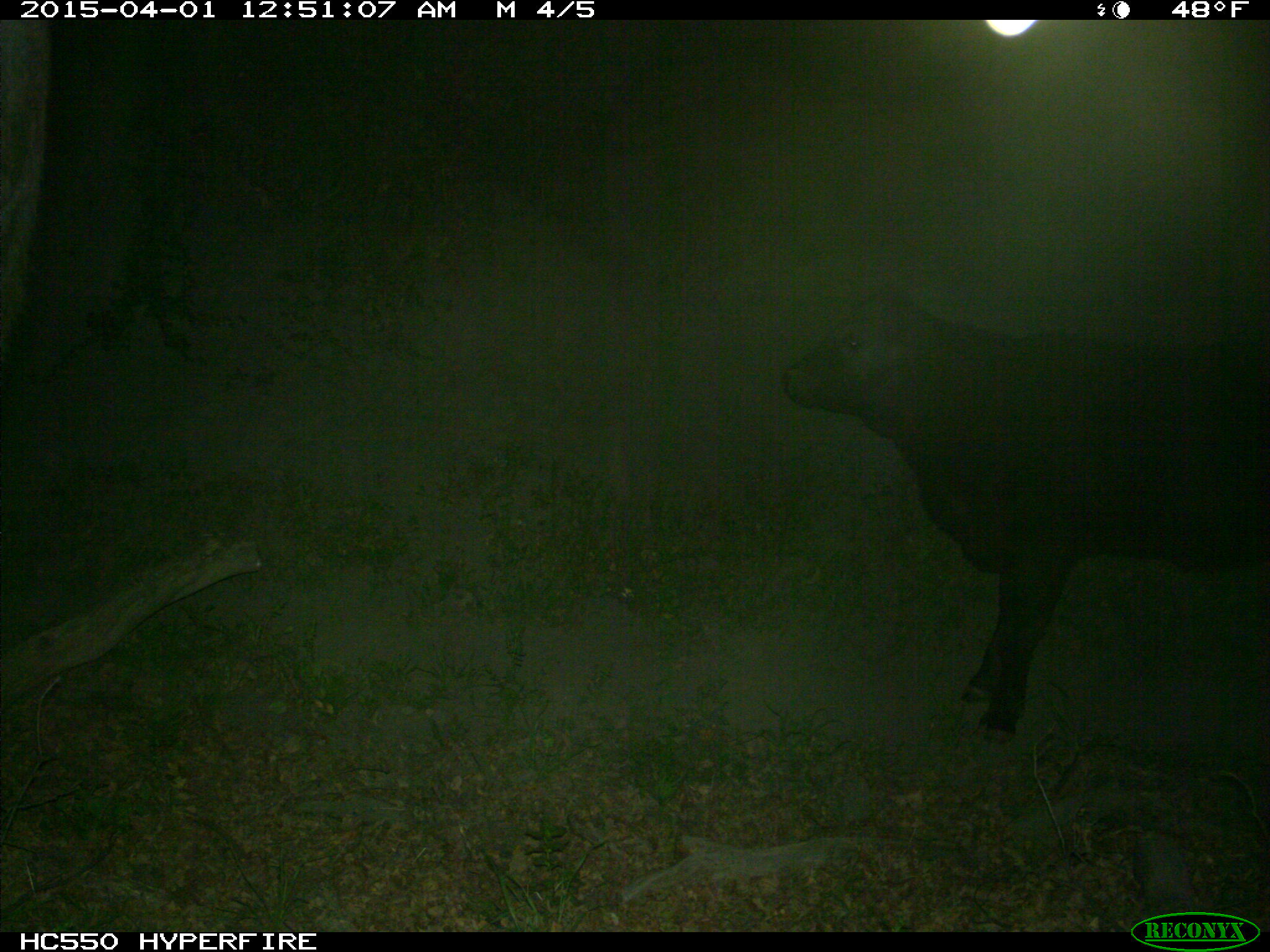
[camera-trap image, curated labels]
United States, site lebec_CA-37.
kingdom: Animalia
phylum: Chordata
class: Mammalia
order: Artiodactyla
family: Bovidae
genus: Bos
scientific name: Bos taurus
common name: domestic cow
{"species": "Bos taurus (domestic cow)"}